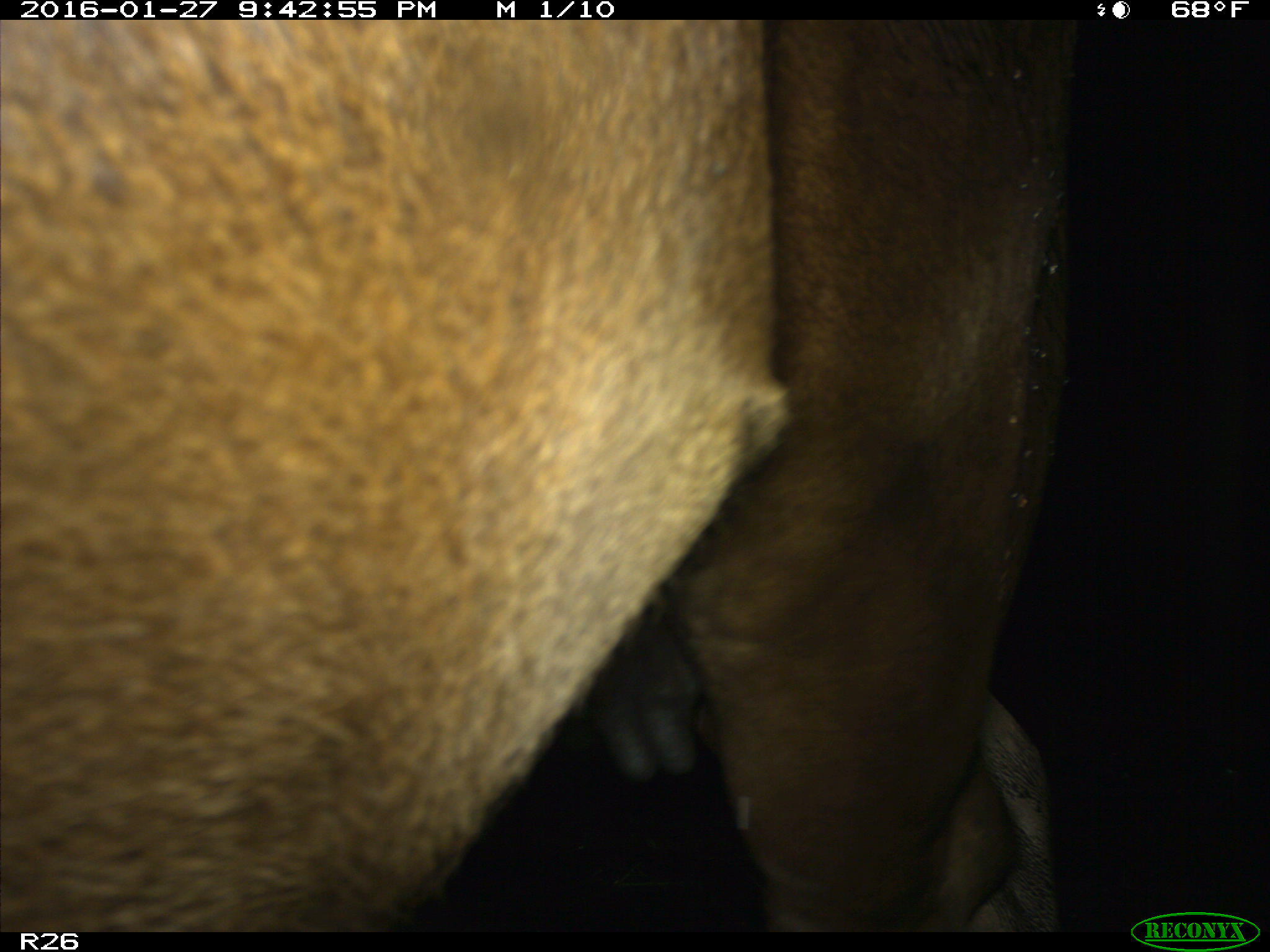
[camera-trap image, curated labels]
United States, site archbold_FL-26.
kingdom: Animalia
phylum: Chordata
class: Mammalia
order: Artiodactyla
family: Bovidae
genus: Bos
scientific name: Bos taurus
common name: domestic cow